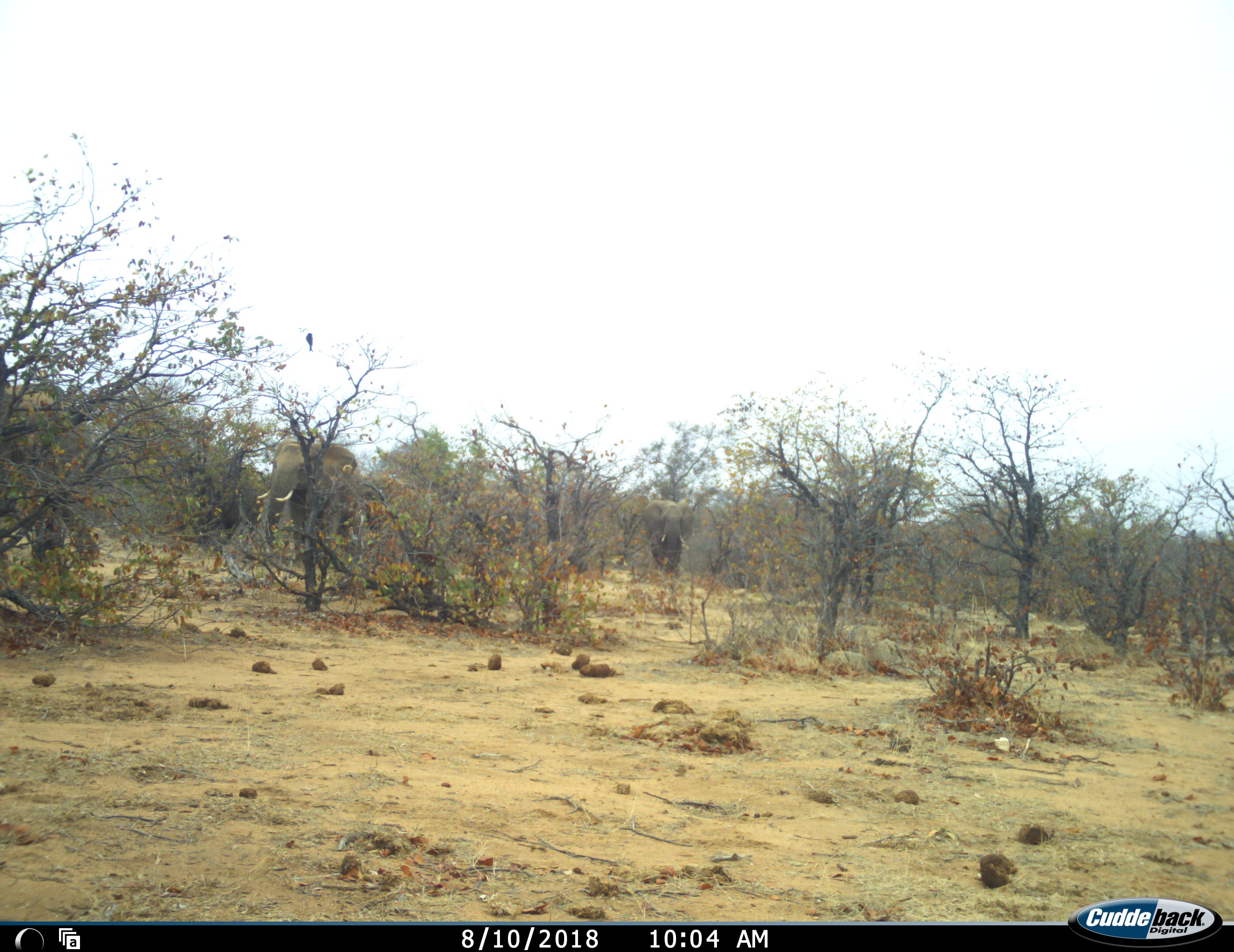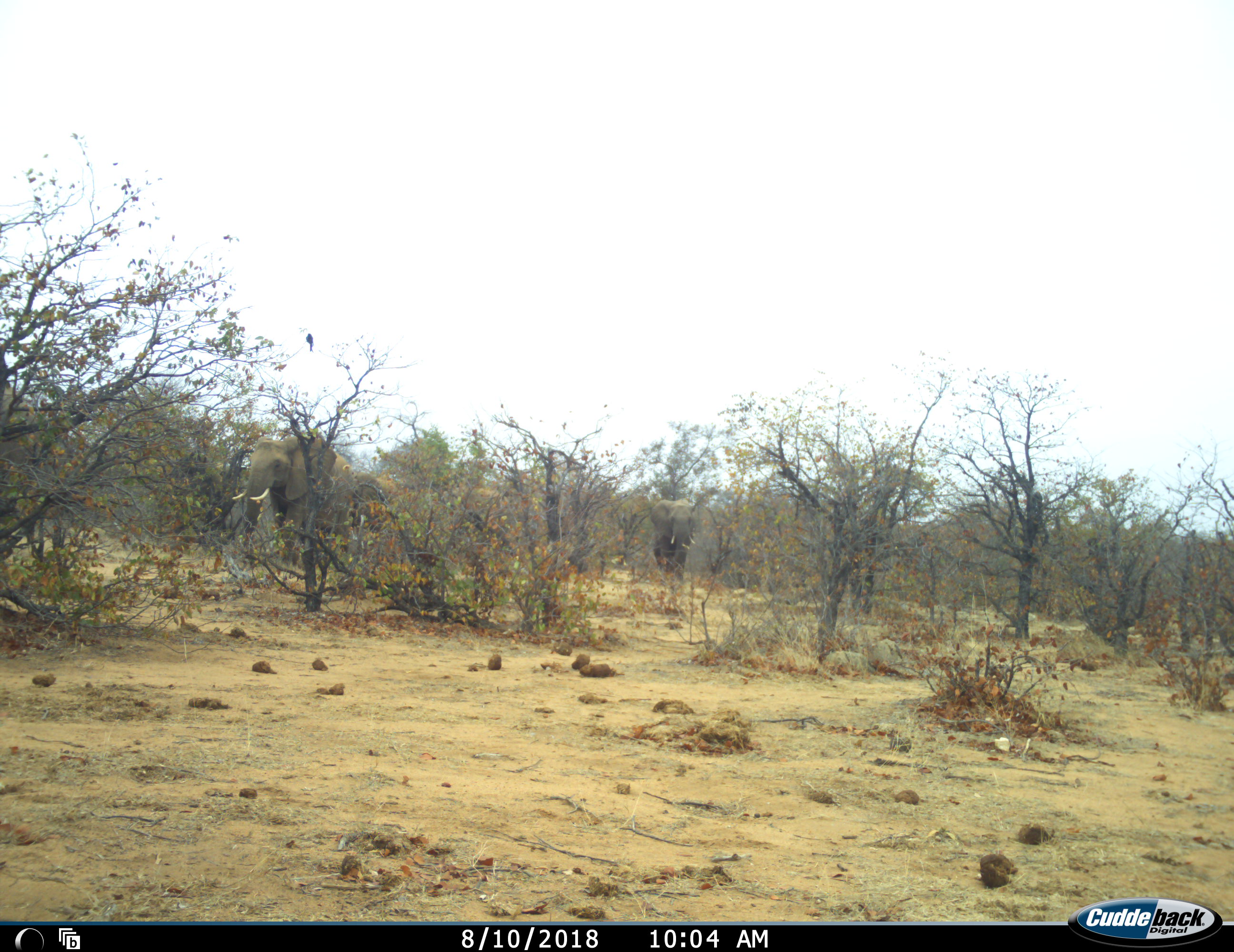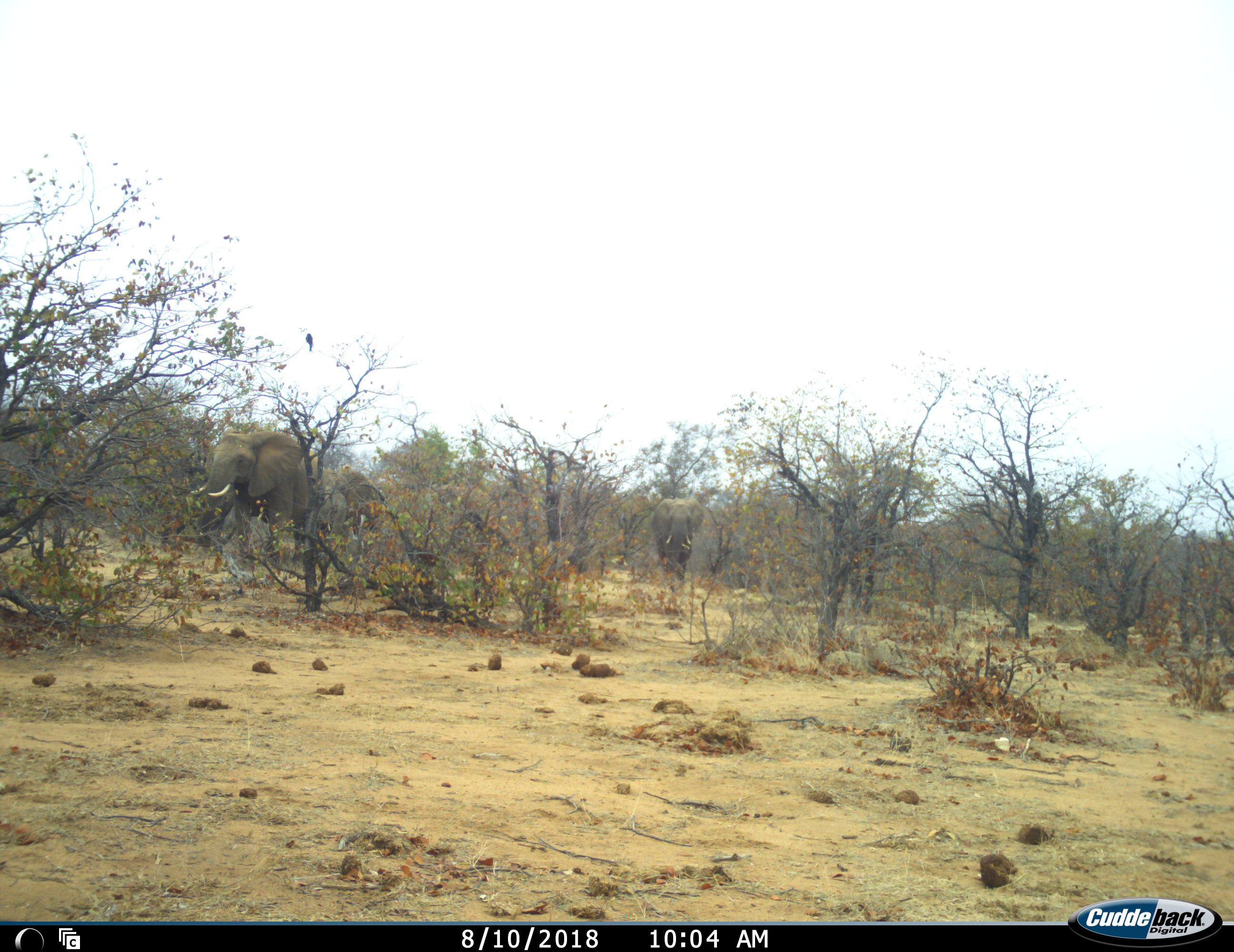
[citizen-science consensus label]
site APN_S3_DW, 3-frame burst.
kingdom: Animalia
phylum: Chordata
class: Mammalia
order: Proboscidea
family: Elephantidae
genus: Loxodonta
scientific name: Loxodonta africana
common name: african bush elephant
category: elephant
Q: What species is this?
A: Elephant (african bush elephant) (Loxodonta africana).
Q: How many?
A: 6.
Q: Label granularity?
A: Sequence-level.